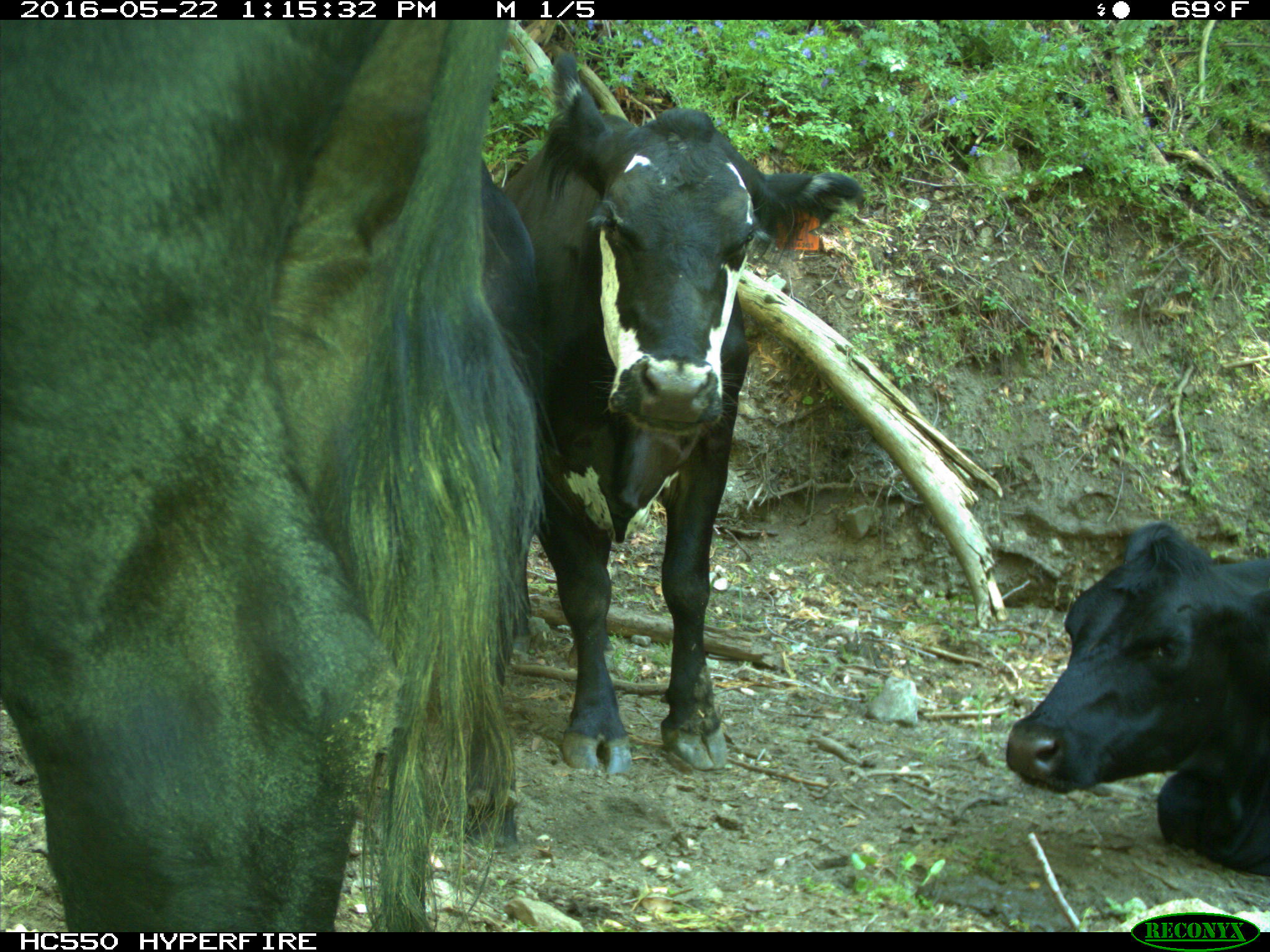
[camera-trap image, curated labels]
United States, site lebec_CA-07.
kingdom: Animalia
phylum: Chordata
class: Mammalia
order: Artiodactyla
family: Bovidae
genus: Bos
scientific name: Bos taurus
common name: domestic cow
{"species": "Bos taurus (domestic cow)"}